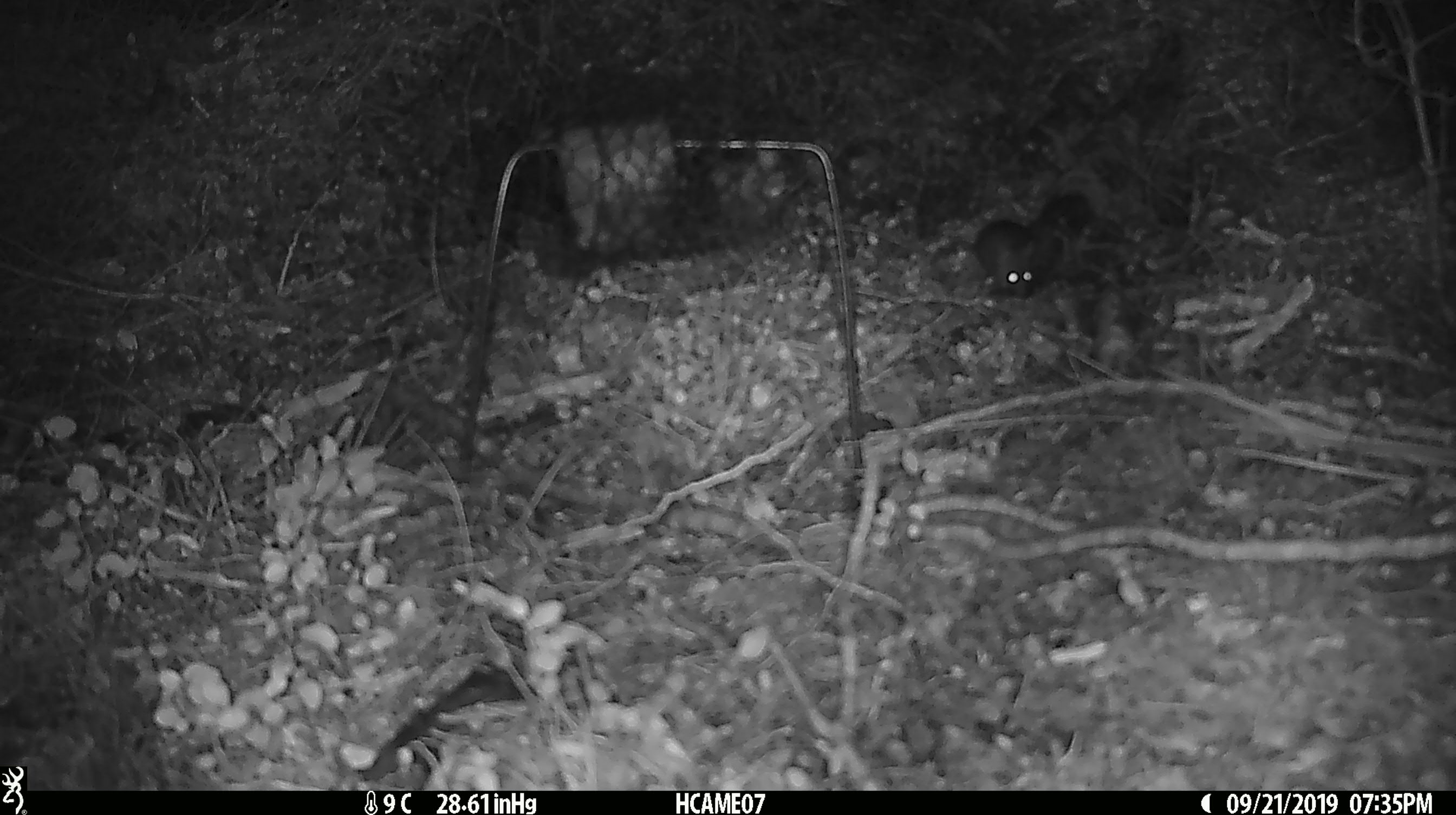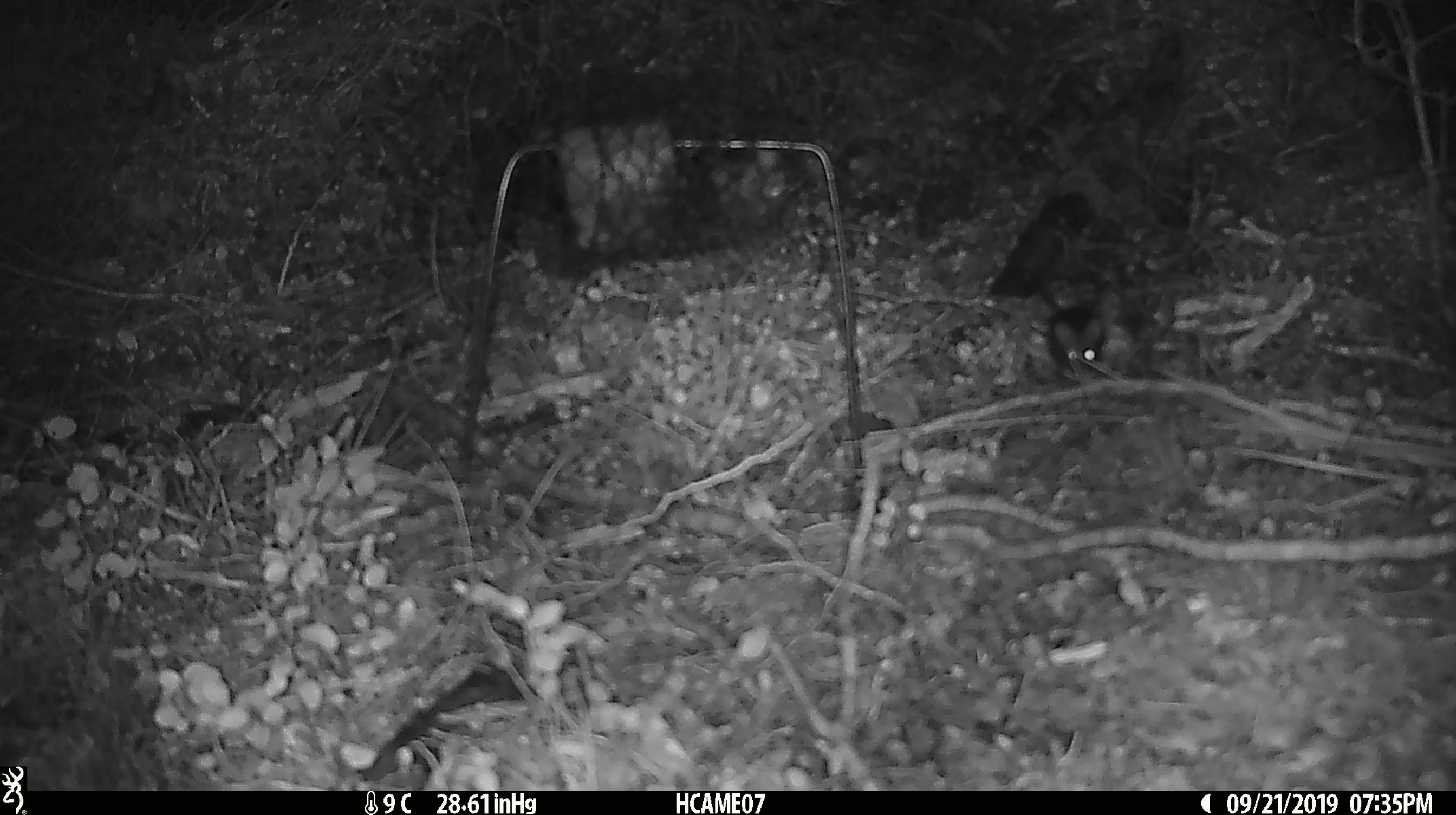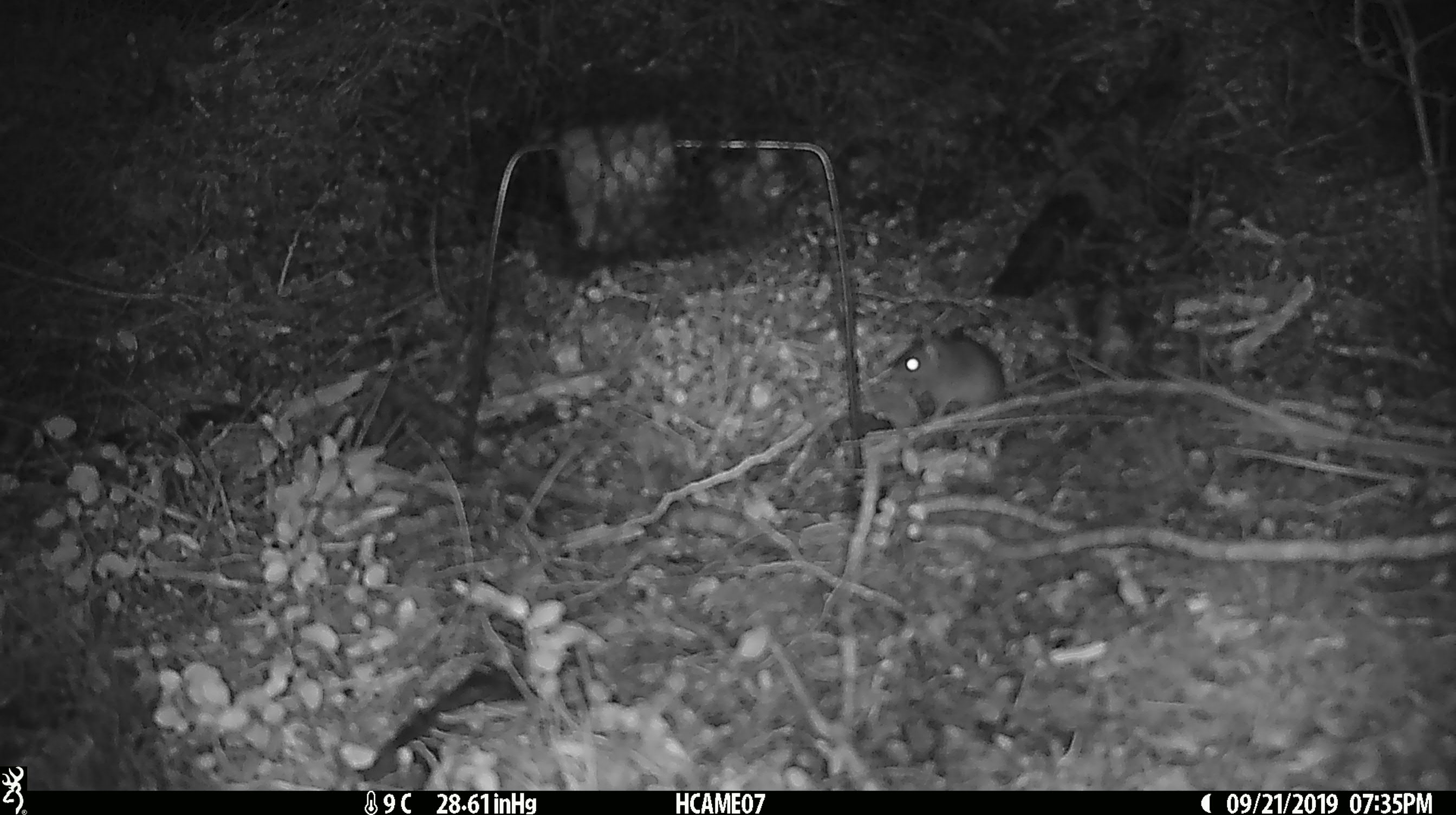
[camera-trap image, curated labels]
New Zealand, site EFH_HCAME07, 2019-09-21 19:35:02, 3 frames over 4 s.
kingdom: Animalia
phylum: Chordata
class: Mammalia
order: Rodentia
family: Muridae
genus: Mus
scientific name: Mus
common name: mouse